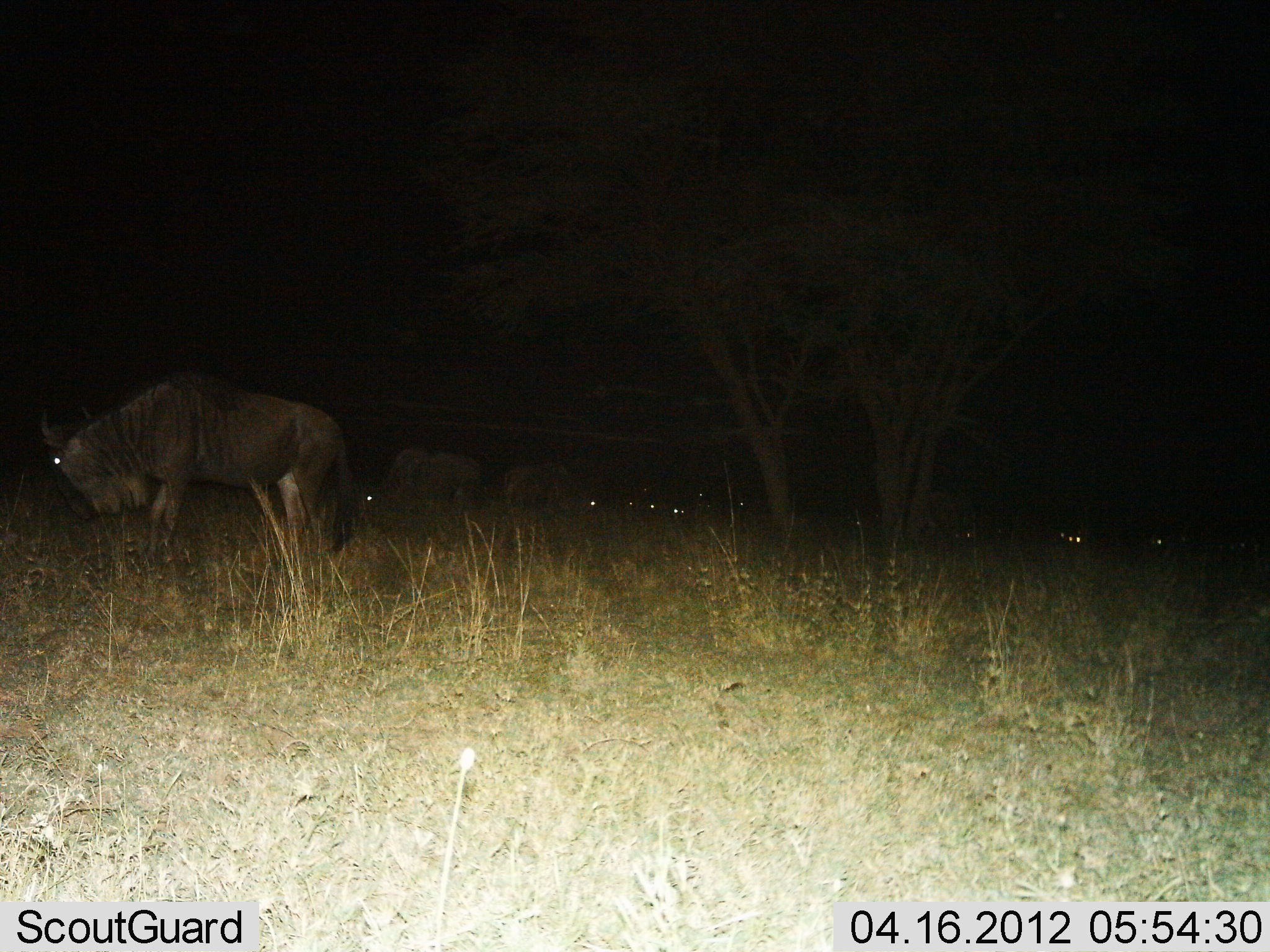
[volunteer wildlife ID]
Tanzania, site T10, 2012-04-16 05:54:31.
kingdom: Animalia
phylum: Chordata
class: Mammalia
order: Artiodactyla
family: Bovidae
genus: Connochaetes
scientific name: Connochaetes taurinus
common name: blue wildebeest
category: wildebeest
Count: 10.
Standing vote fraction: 58%.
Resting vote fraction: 23%.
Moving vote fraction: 23%.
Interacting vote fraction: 0%.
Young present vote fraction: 0%.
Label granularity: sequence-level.